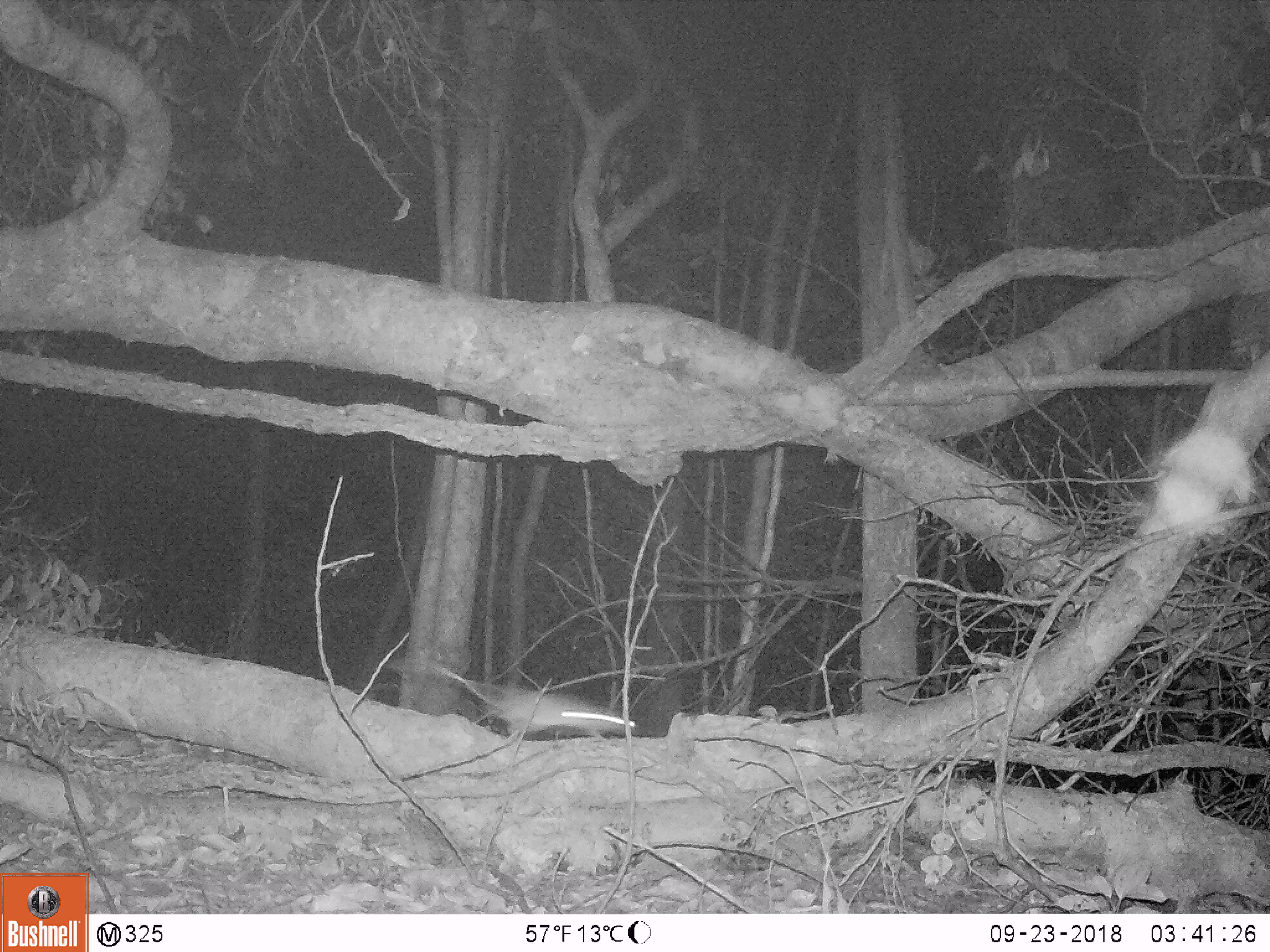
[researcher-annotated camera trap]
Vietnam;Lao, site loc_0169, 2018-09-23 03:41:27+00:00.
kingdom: Animalia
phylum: Chordata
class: Mammalia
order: Rodentia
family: Muridae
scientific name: Muridae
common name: old-world mice and rats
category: unidentified murid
Unidentified murid (old-world mice and rats) (Muridae). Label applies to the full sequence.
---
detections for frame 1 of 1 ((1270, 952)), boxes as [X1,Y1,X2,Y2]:
unidentified murid: [435,663,638,741]